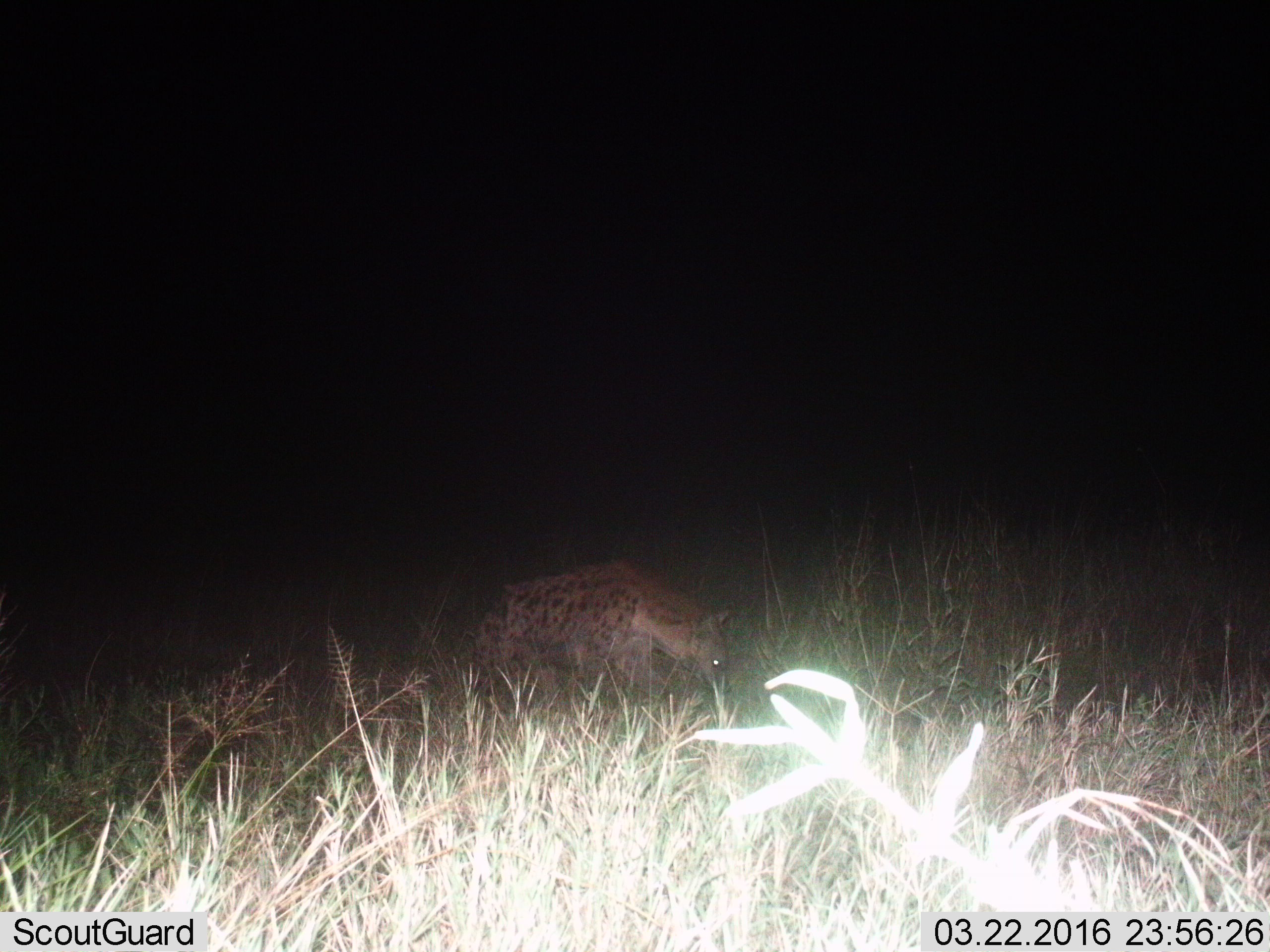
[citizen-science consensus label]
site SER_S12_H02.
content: unidentified animal